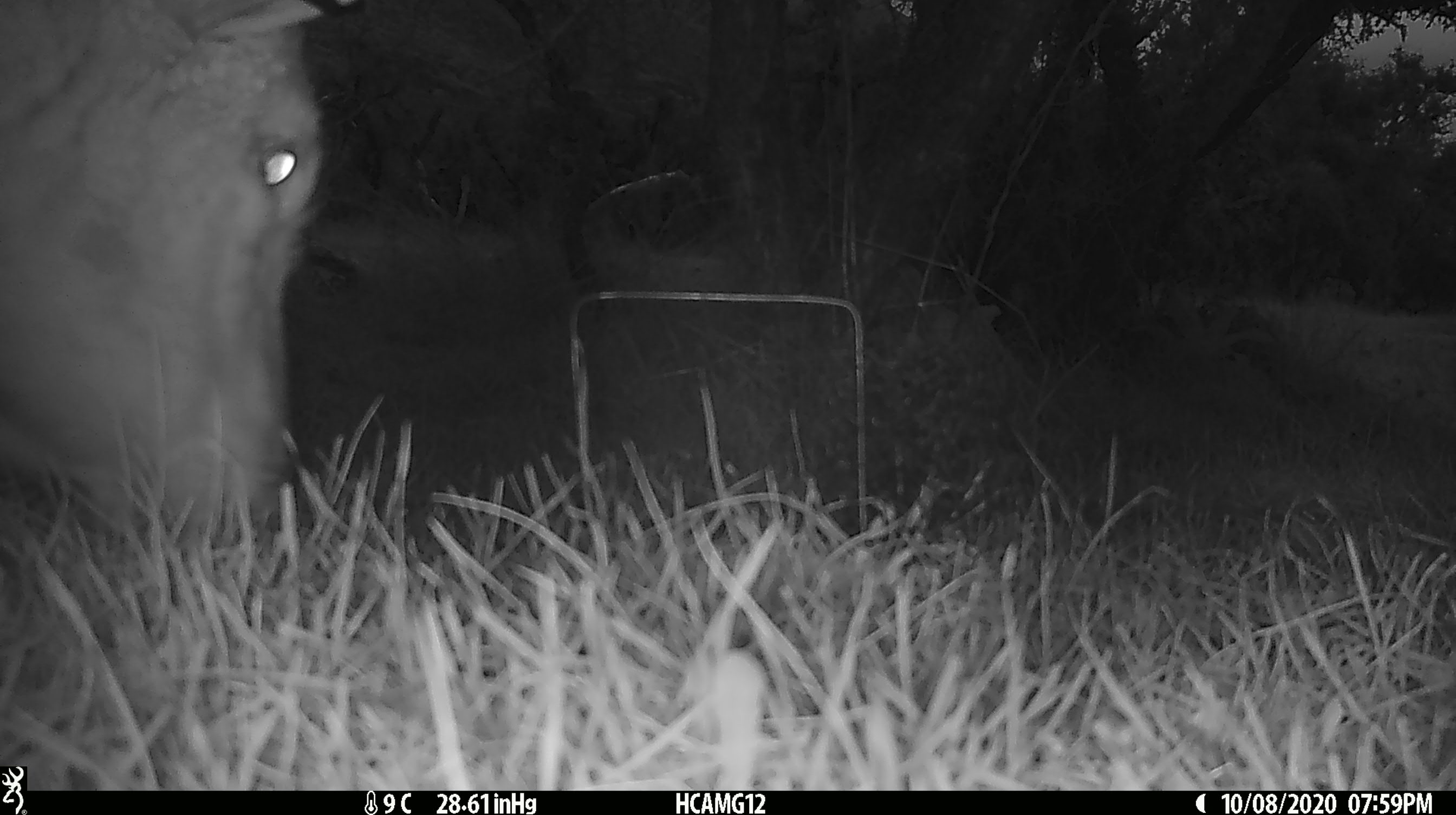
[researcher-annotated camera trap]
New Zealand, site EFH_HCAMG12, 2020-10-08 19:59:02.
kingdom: Animalia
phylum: Chordata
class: Mammalia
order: Artiodactyla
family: Bovidae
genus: Ovis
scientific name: Ovis aries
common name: domestic sheep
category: sheep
Sheep (domestic sheep) (Ovis aries).